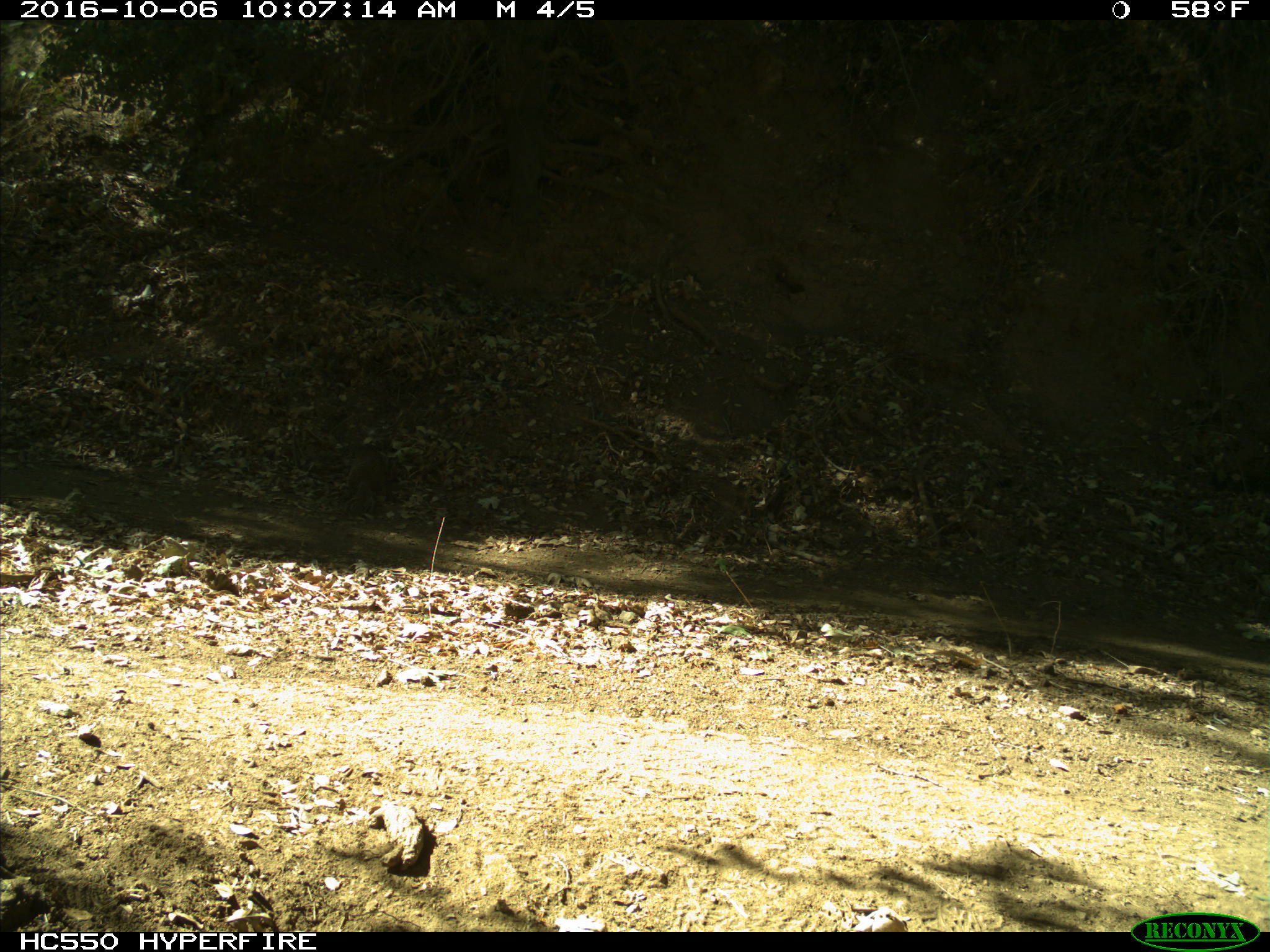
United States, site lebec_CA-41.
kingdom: Animalia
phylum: Chordata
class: Mammalia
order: Rodentia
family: Sciuridae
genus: Otospermophilus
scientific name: Otospermophilus beecheyi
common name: california ground squirrel